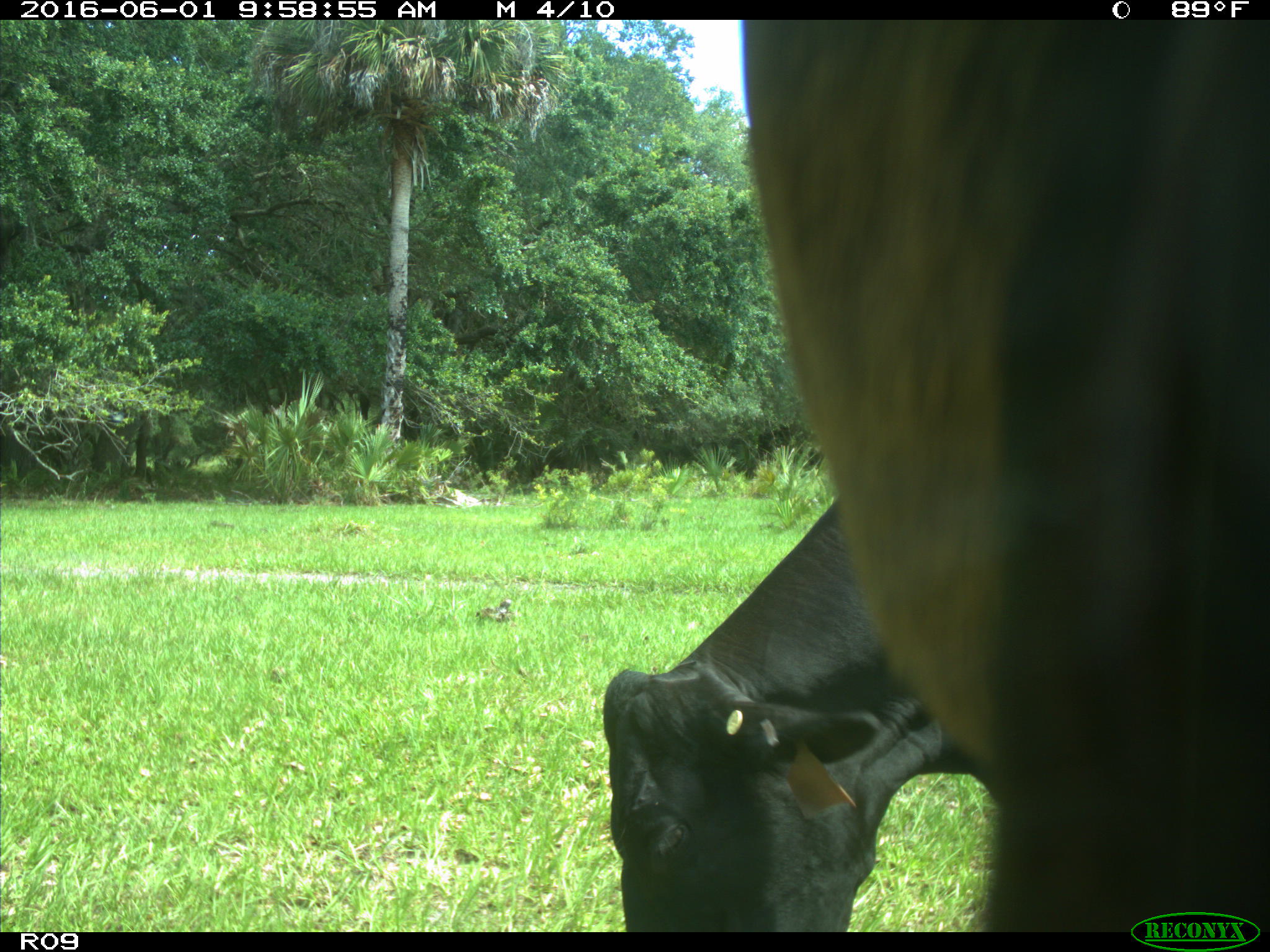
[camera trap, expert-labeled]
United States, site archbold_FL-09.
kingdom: Animalia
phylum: Chordata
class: Mammalia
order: Artiodactyla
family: Bovidae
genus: Bos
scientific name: Bos taurus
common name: domestic cow